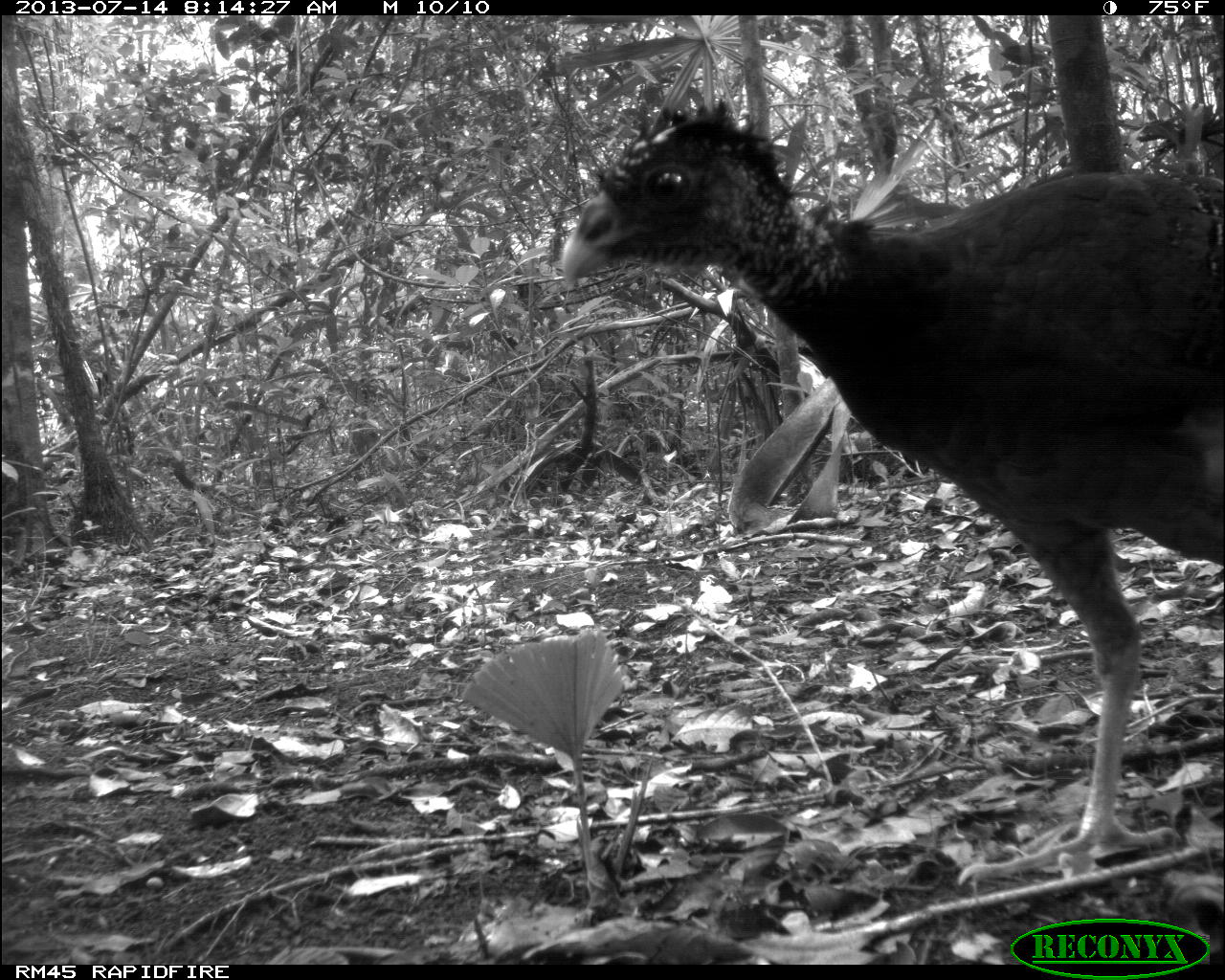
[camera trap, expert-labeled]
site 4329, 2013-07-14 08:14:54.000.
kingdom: Animalia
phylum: Chordata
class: Aves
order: Galliformes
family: Cracidae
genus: Crax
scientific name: Crax rubra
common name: great curassow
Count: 1.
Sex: female.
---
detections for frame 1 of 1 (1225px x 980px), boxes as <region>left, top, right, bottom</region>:
crax rubra: <region>555, 93, 1225, 888</region>